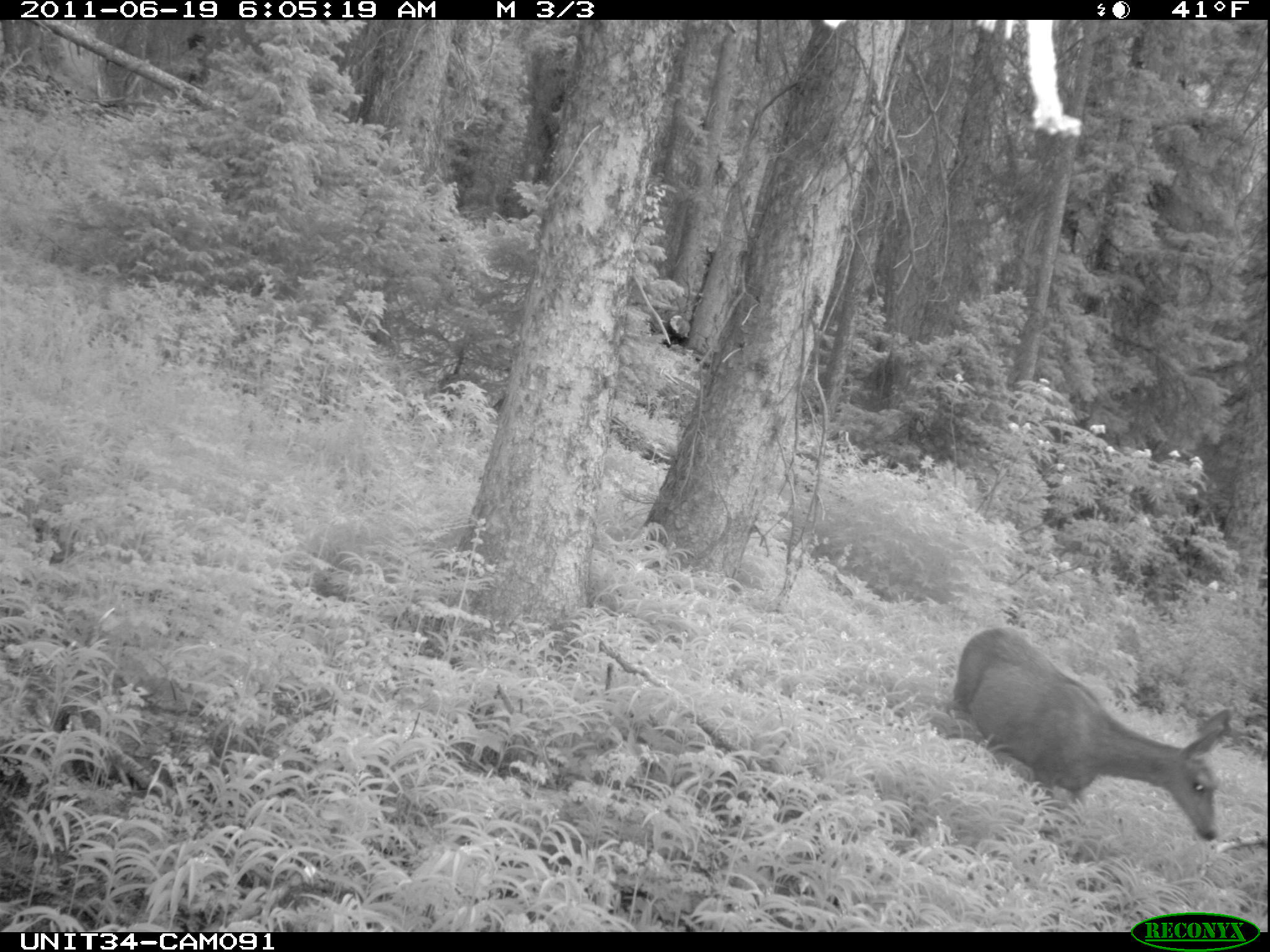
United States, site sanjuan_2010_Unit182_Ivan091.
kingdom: Animalia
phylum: Chordata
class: Mammalia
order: Artiodactyla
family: Cervidae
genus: Odocoileus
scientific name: Odocoileus hemionus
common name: mule deer